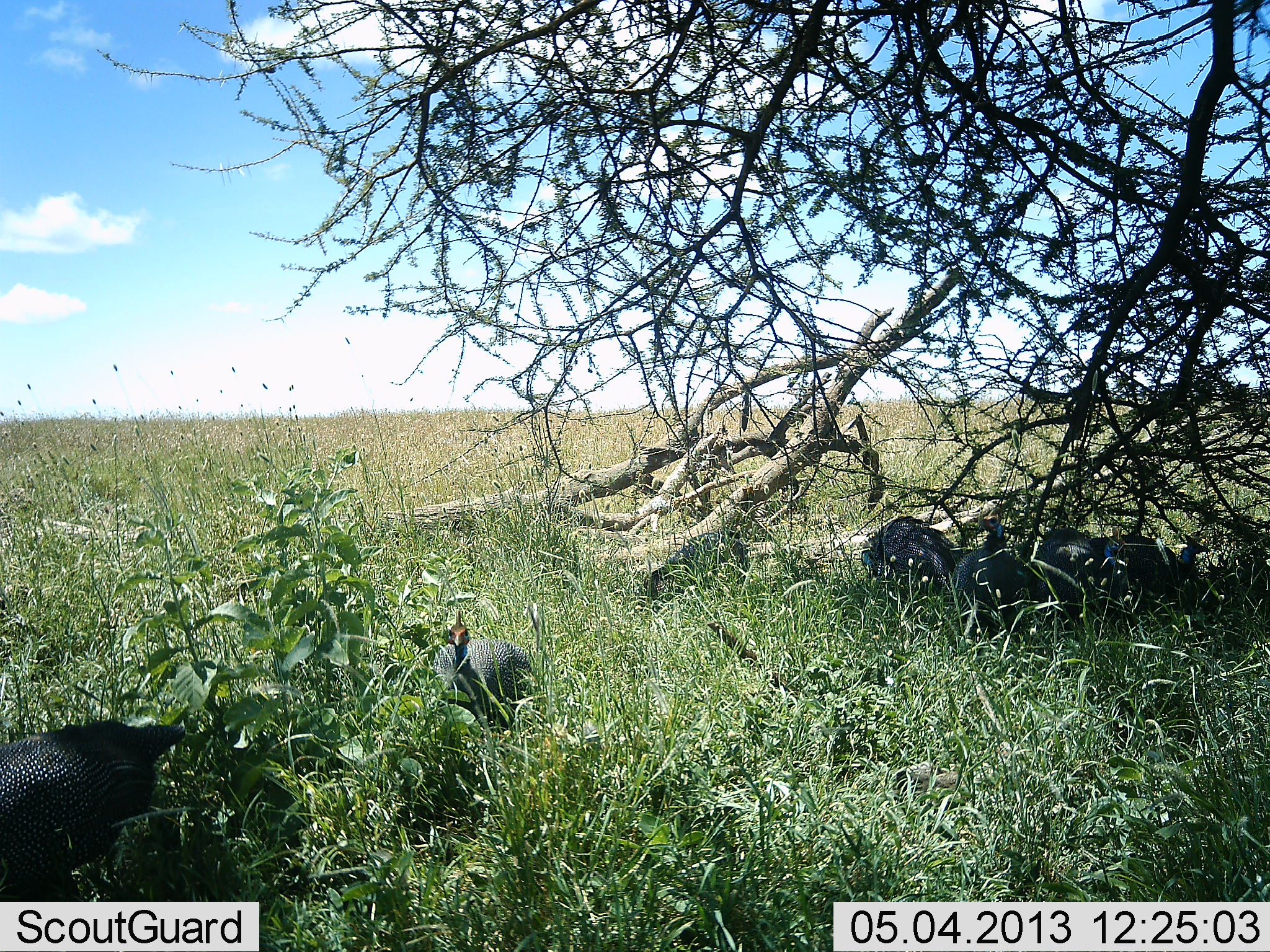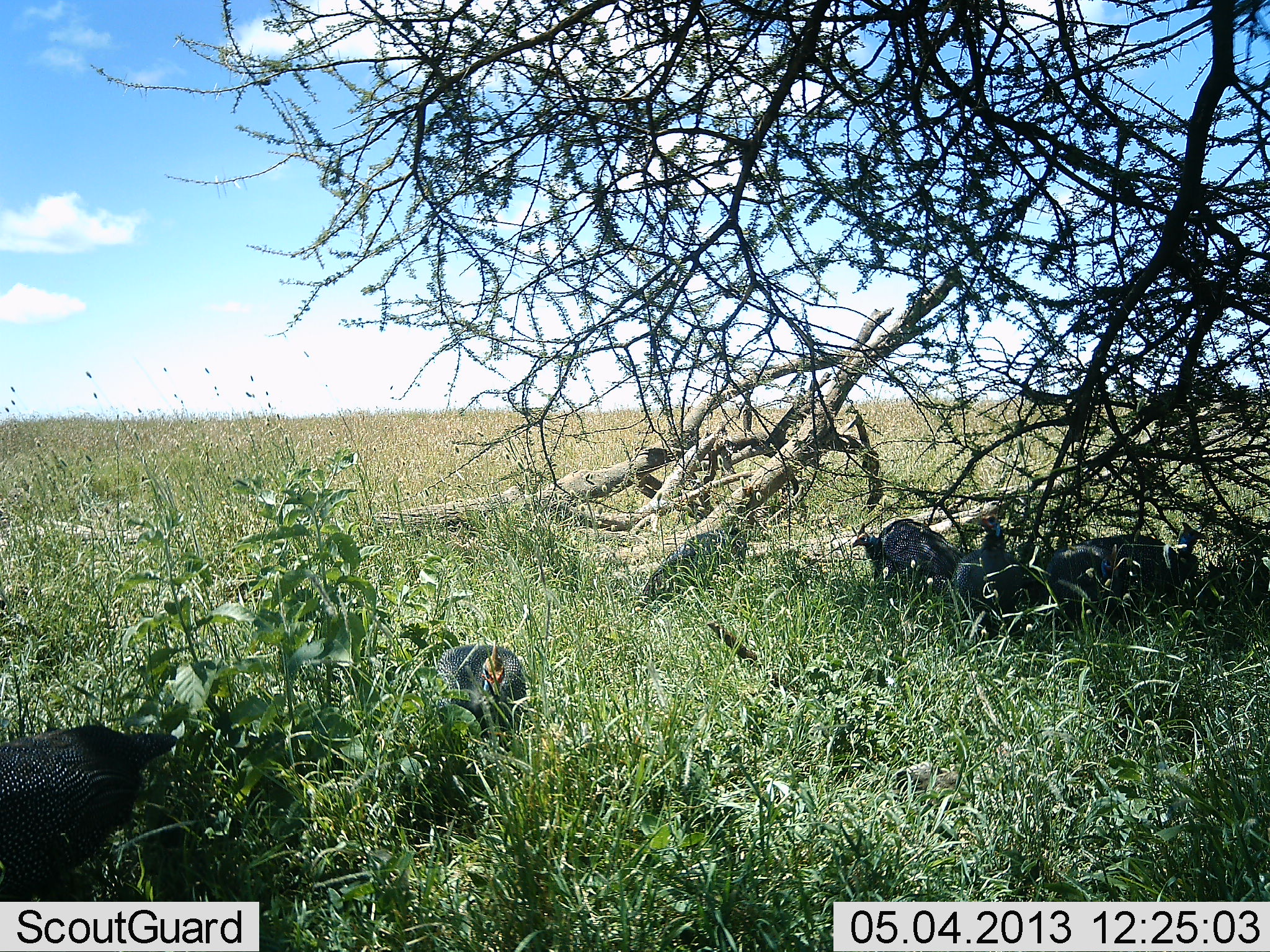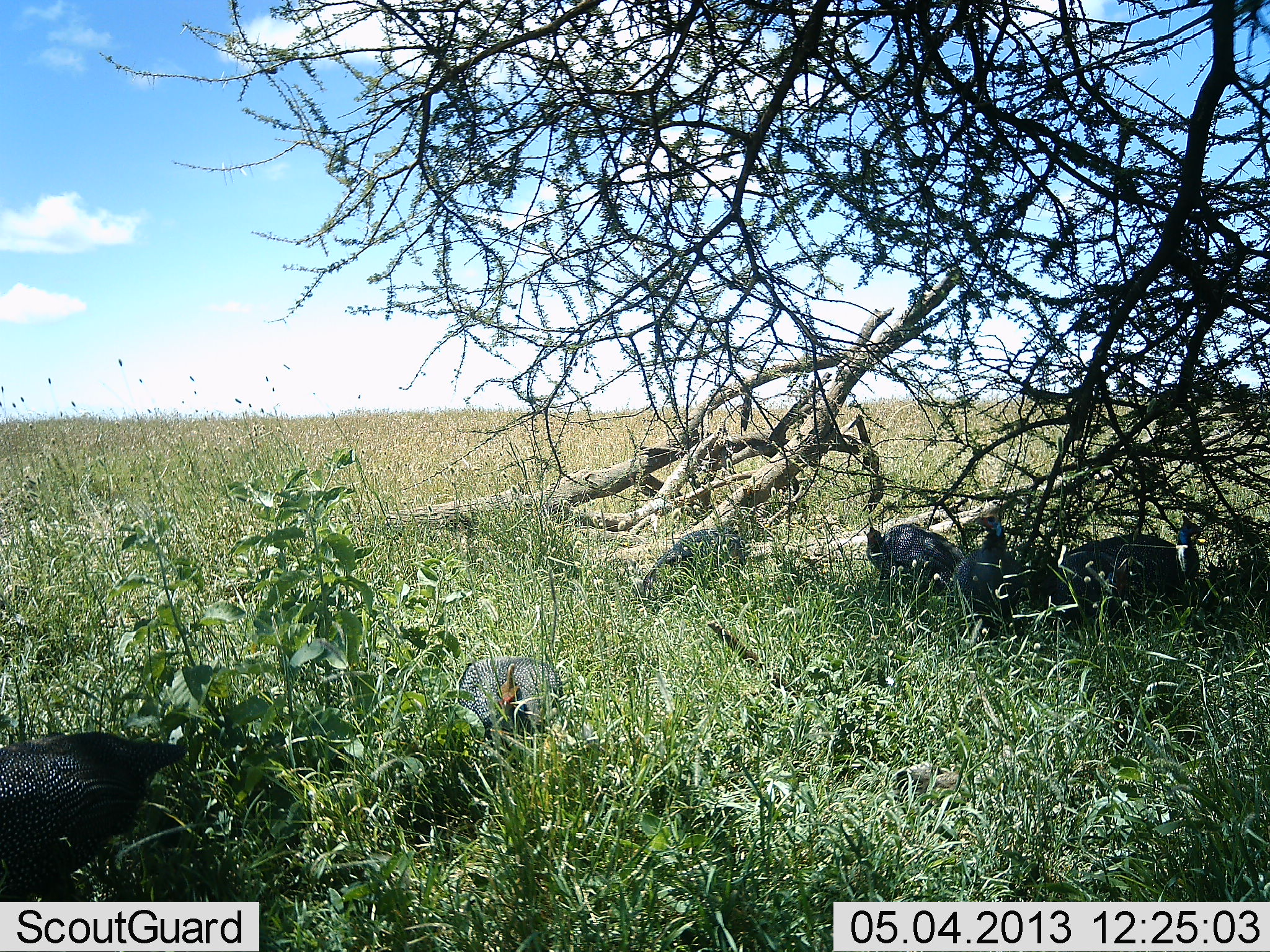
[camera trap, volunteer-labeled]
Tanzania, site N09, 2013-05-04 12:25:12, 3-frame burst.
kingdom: Animalia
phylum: Chordata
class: Aves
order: Galliformes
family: Numididae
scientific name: Numididae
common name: guinea fowl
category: guineafowl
Guineafowl (guinea fowl) (Numididae), count 7. Behavior (volunteer vote fractions): standing 32%, resting 53%, moving 11%, interacting 0%. Young present (vote fraction): 0%. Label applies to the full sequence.